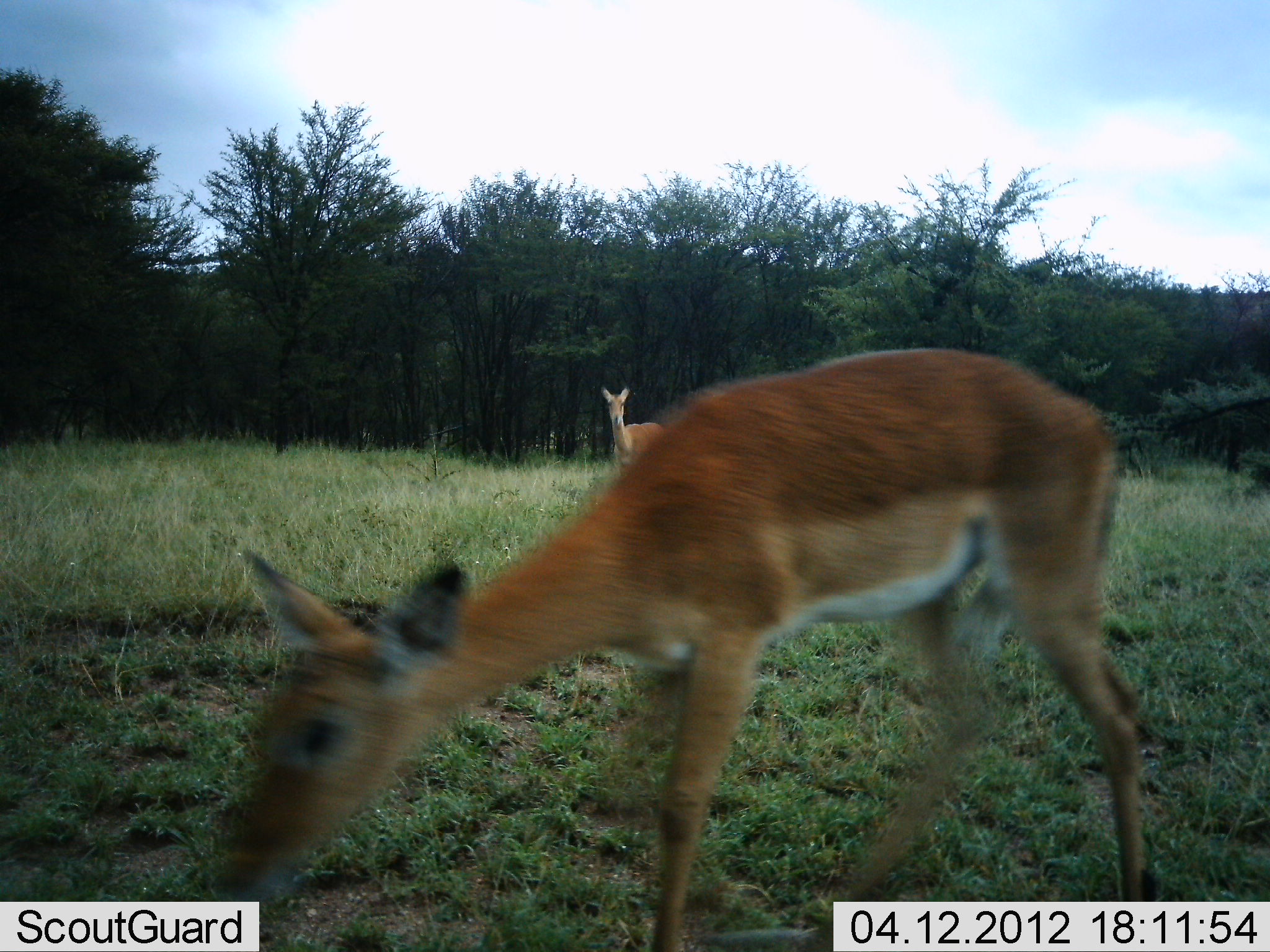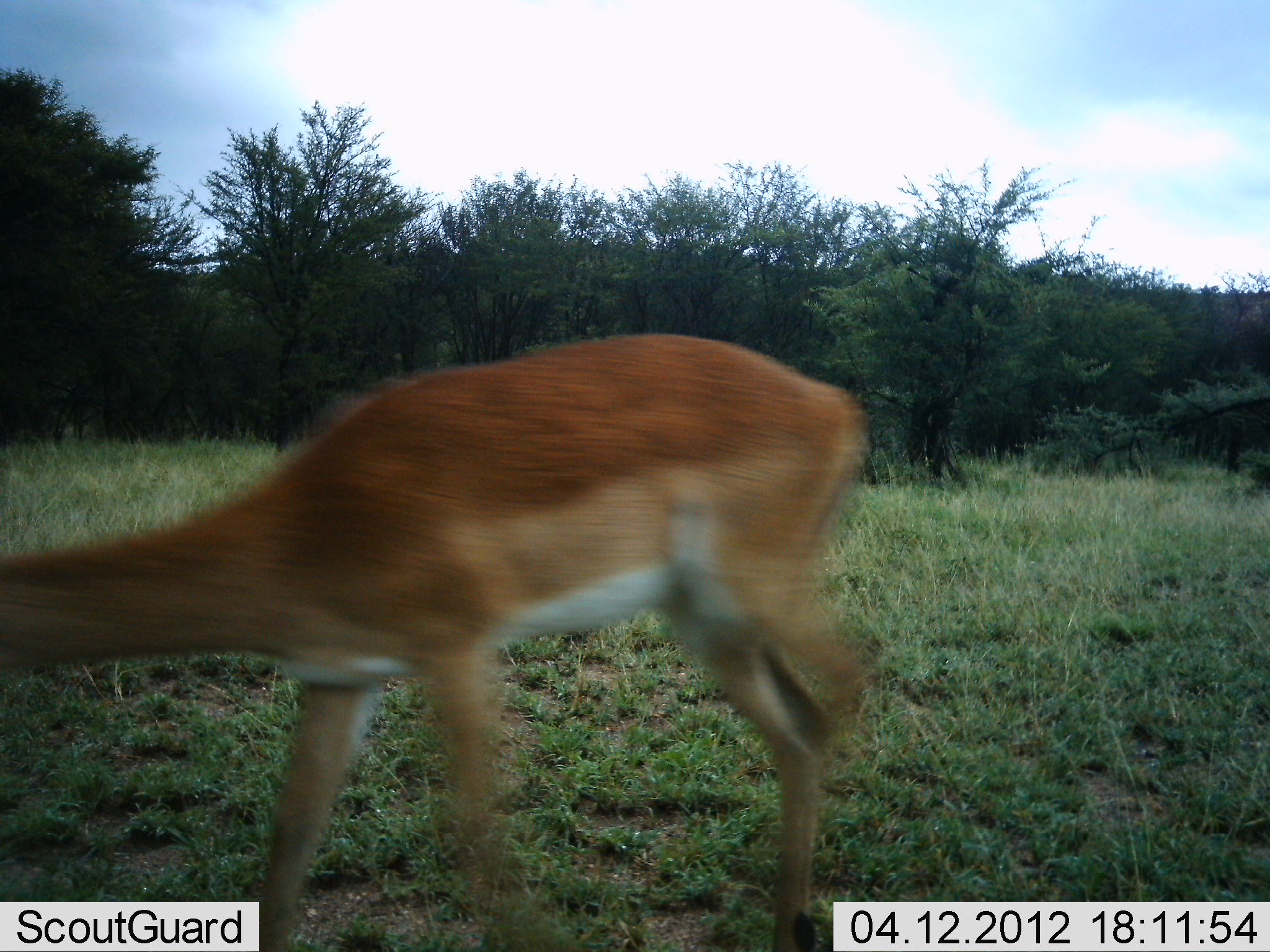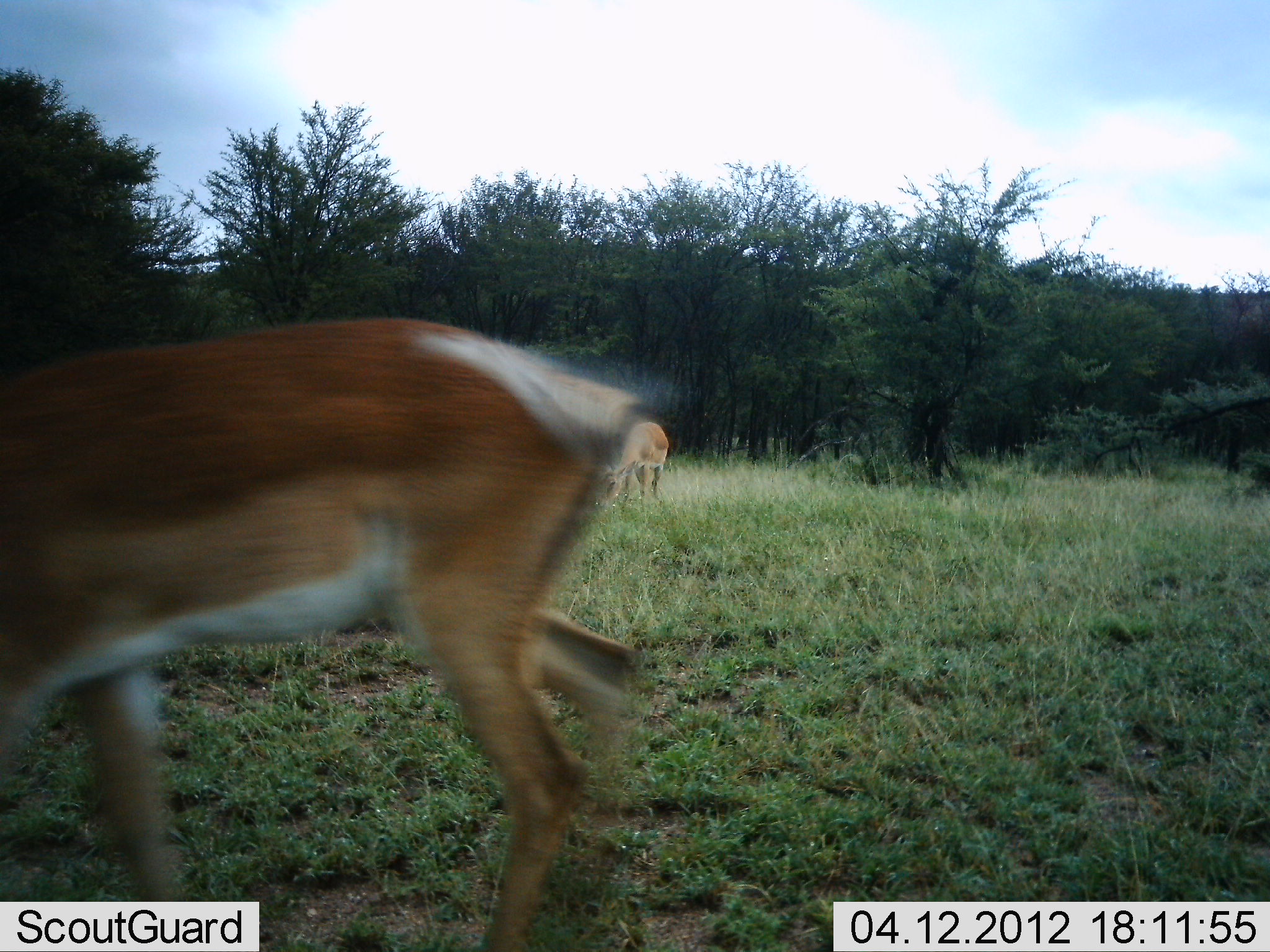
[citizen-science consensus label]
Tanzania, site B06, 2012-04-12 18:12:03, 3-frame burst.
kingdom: Animalia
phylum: Chordata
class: Mammalia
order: Artiodactyla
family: Bovidae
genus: Aepyceros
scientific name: Aepyceros melampus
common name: impala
Impala (Aepyceros melampus), count 2. Behavior (volunteer vote fractions): standing 70%, resting 0%, moving 70%, interacting 0%. Young present (vote fraction): 0%. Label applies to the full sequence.